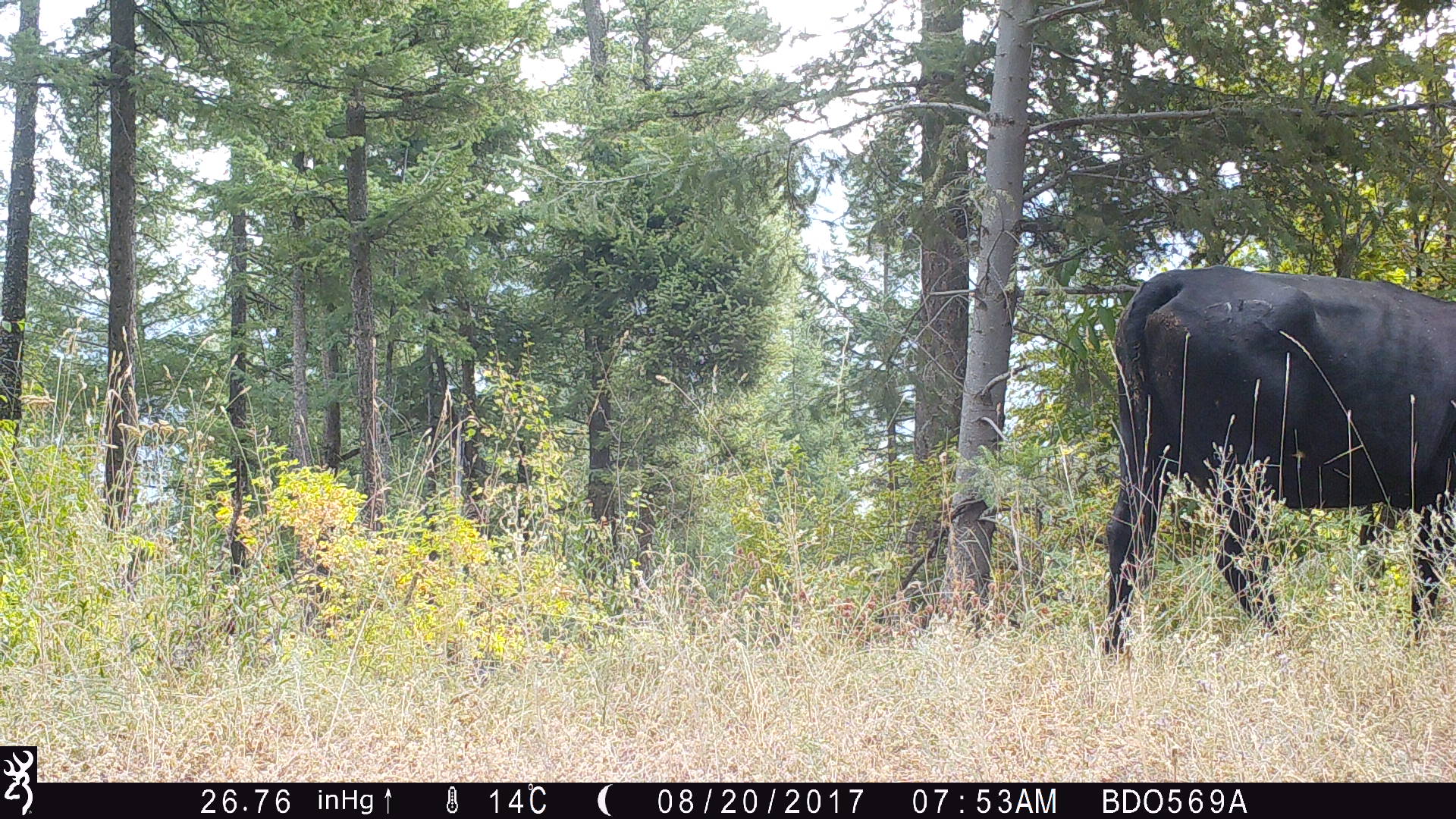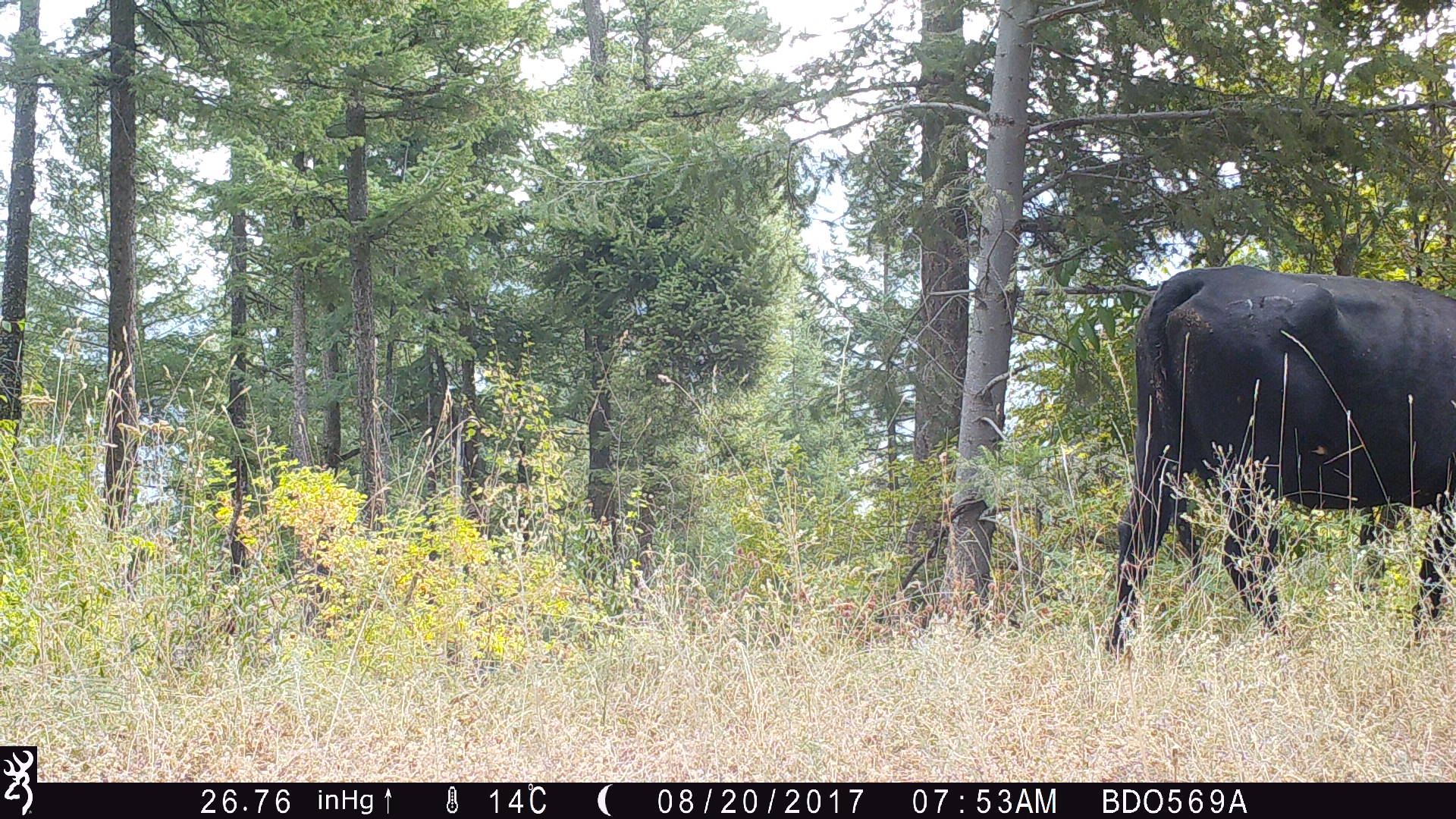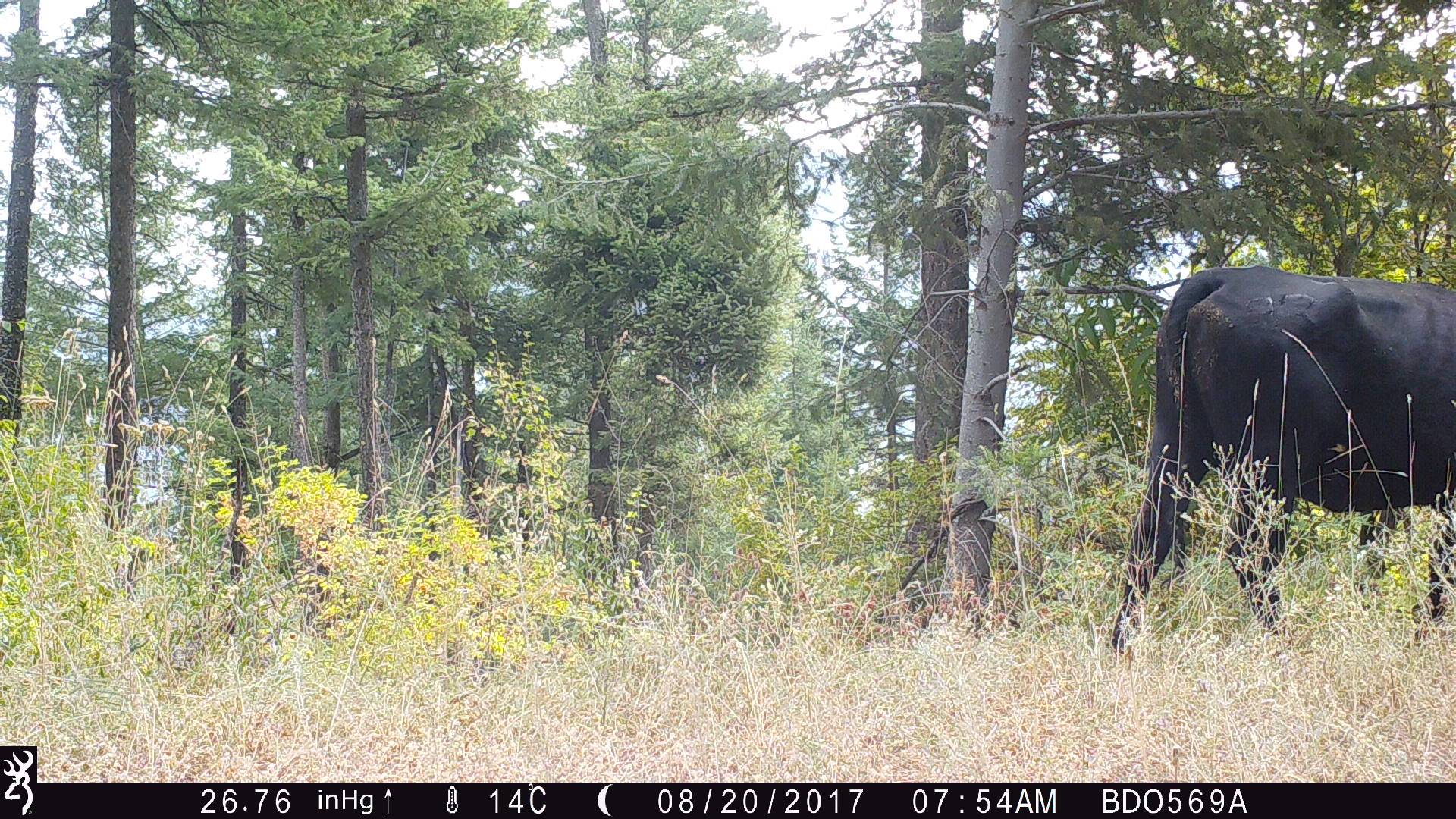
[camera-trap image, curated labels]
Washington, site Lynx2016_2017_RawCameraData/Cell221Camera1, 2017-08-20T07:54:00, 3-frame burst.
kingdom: Animalia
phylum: Chordata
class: Mammalia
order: Artiodactyla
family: Bovidae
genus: Bos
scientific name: Bos taurus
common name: domestic cattle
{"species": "domestic cattle (Bos taurus)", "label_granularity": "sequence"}